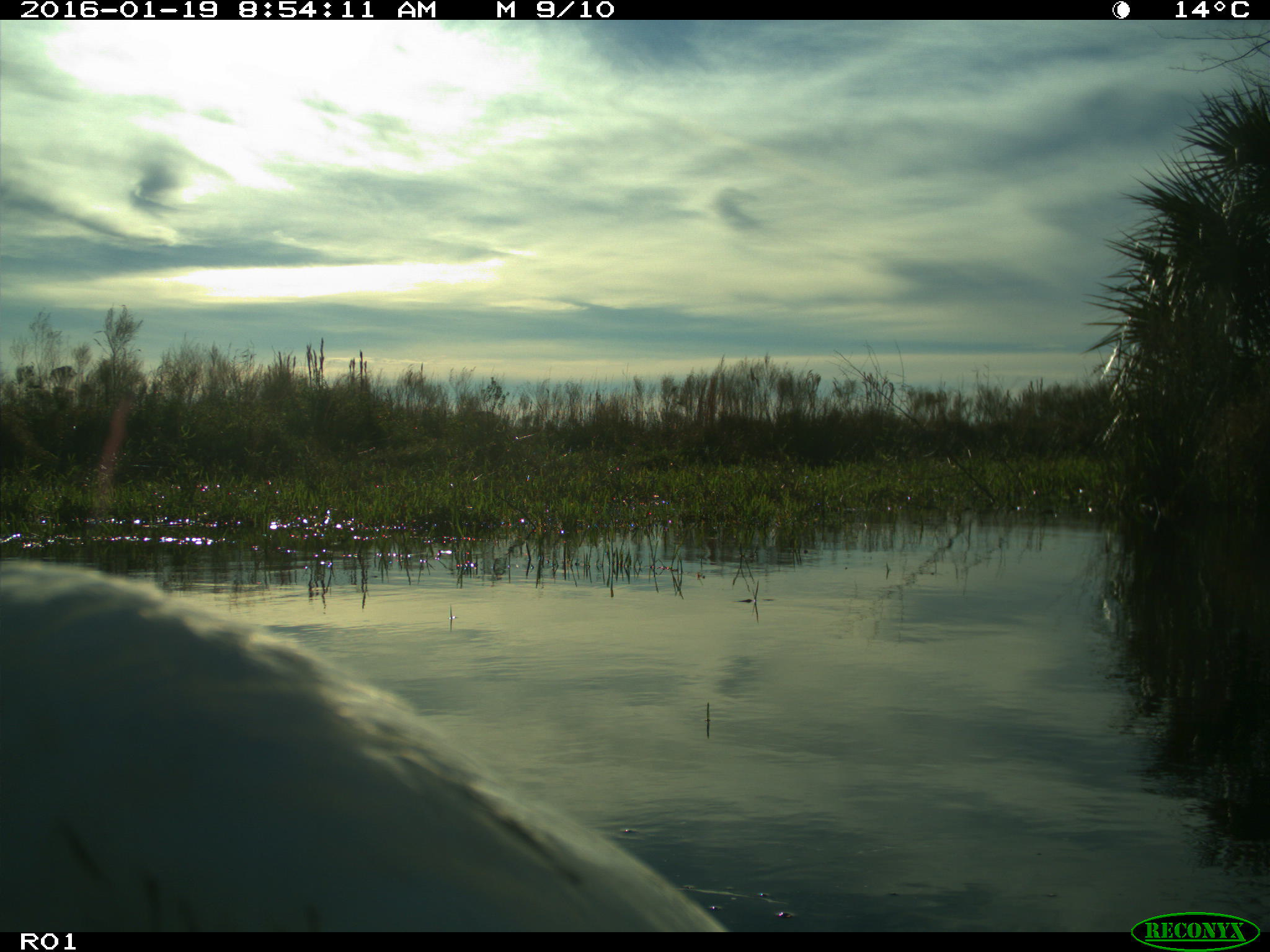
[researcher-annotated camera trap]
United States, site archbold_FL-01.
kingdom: Animalia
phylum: Chordata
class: Aves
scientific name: Aves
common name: birds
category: unidentified bird